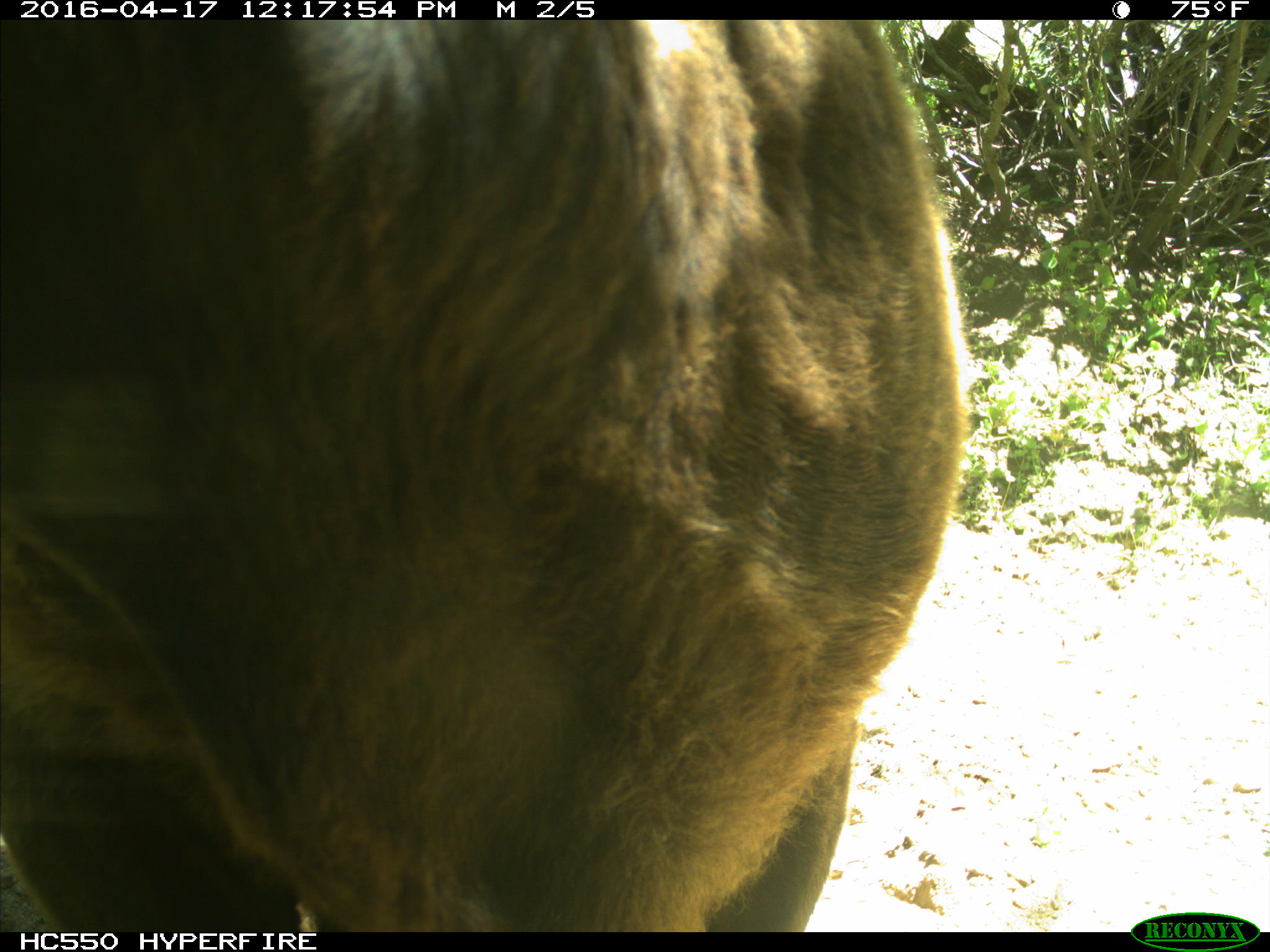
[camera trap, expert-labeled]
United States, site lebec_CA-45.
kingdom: Animalia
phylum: Chordata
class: Mammalia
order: Artiodactyla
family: Bovidae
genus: Bos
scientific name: Bos taurus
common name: domestic cow